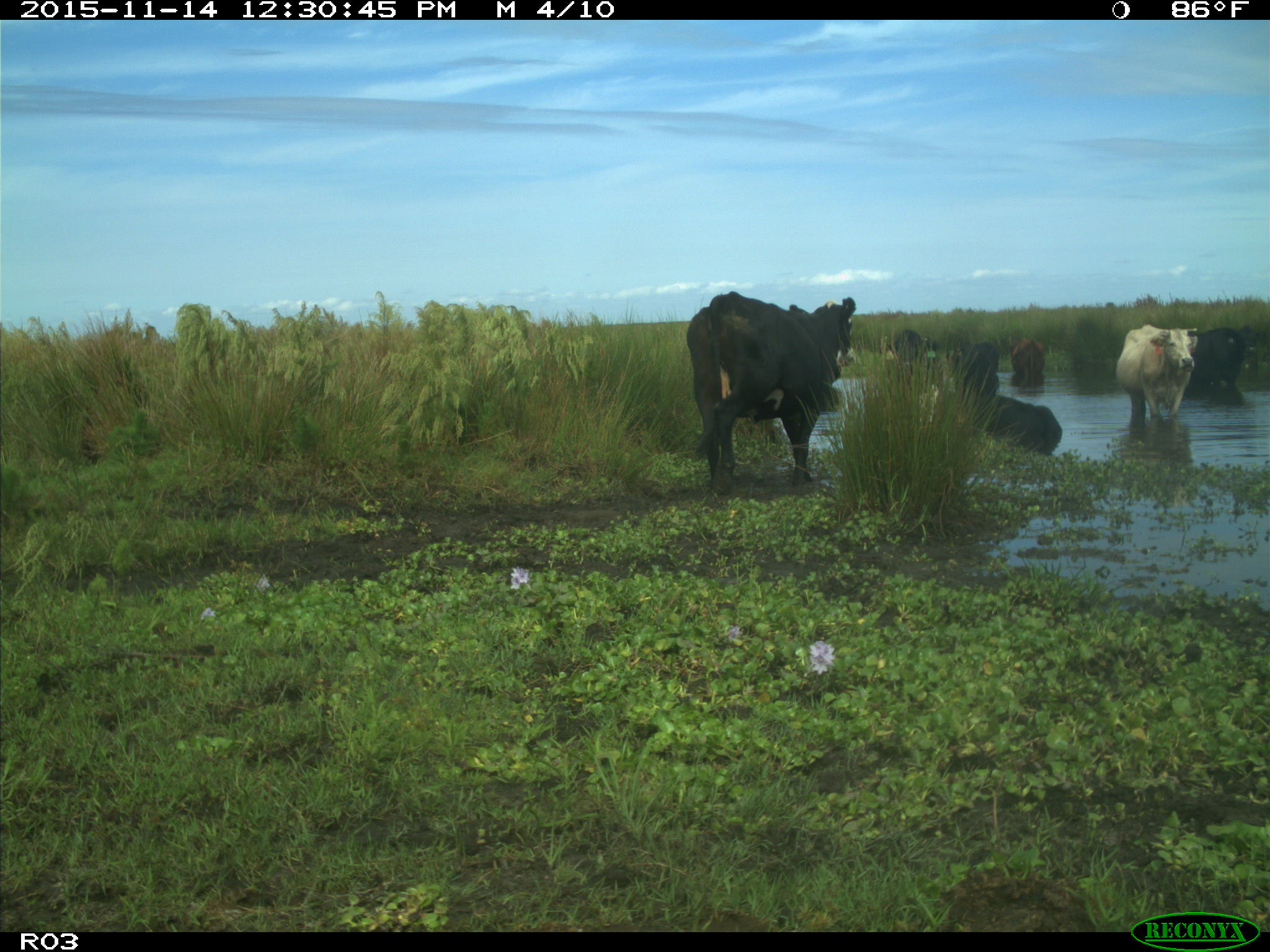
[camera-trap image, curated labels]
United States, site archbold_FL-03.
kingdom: Animalia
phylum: Chordata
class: Mammalia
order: Artiodactyla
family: Bovidae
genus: Bos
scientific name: Bos taurus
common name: domestic cow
Bos taurus (domestic cow).